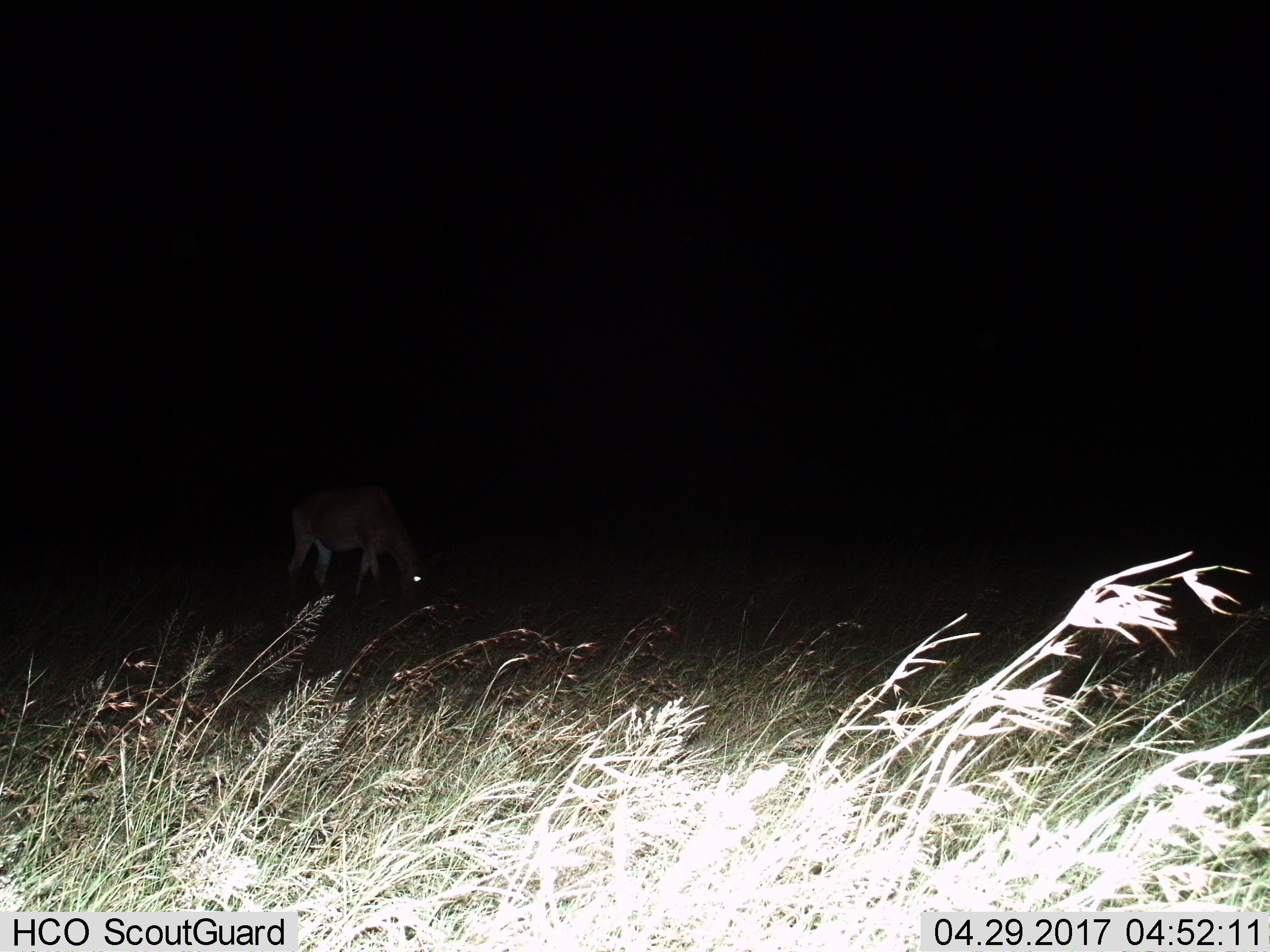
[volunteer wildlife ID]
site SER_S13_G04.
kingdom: Animalia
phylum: Chordata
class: Mammalia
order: Artiodactyla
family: Bovidae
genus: Alcelaphus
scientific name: Alcelaphus buselaphus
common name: hartebeest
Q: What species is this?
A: Hartebeest (Alcelaphus buselaphus).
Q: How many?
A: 1.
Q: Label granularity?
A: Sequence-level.